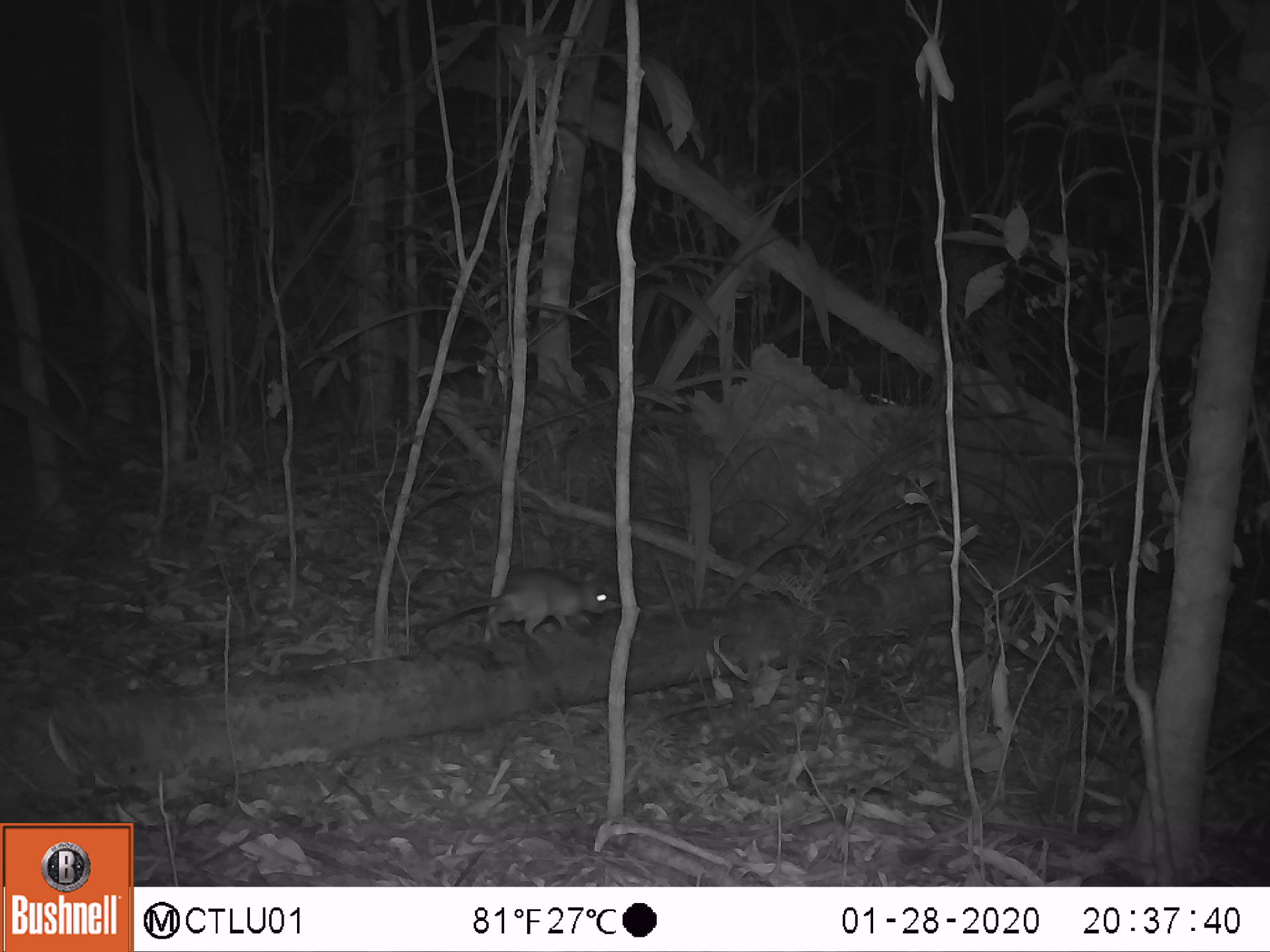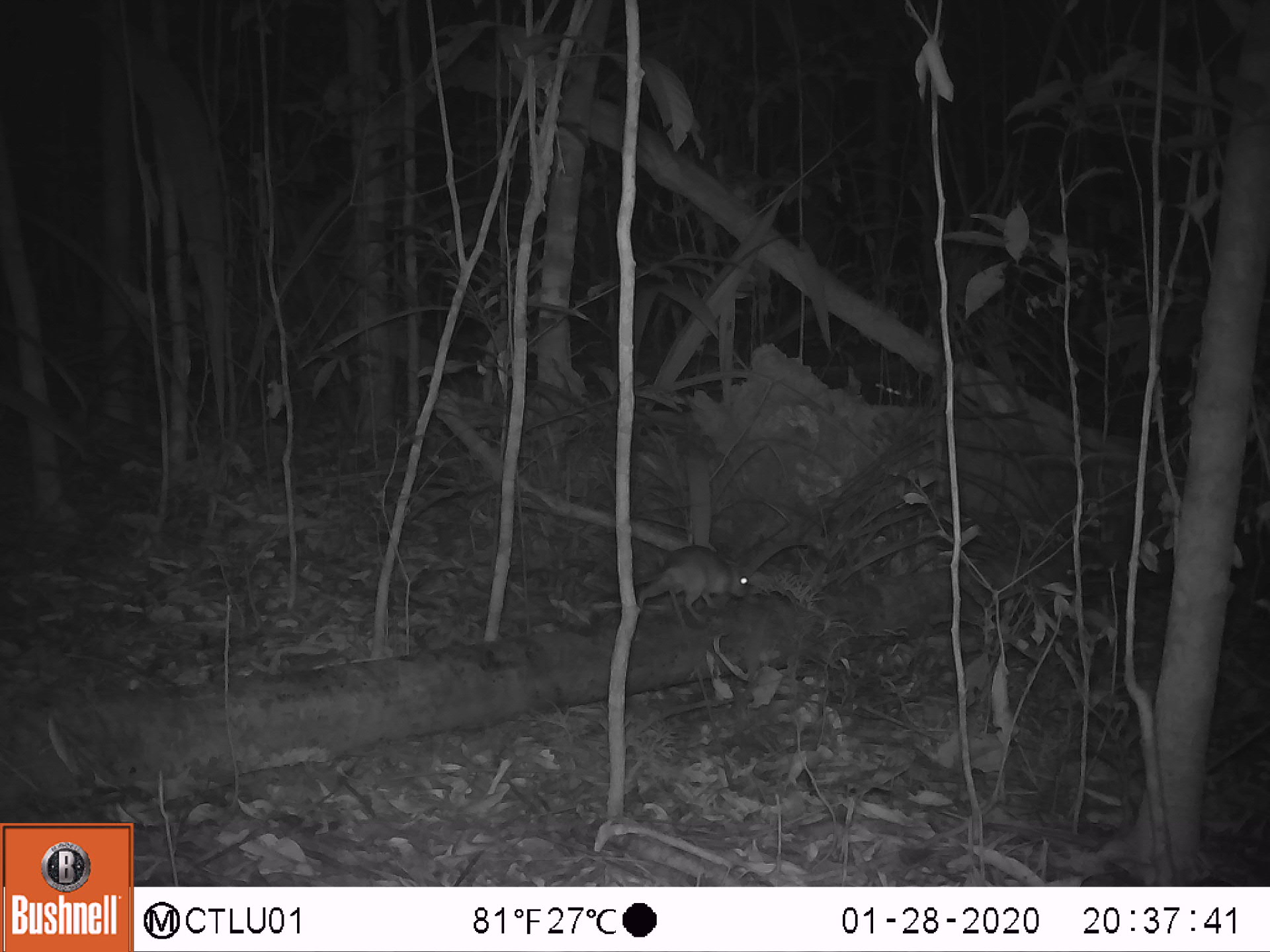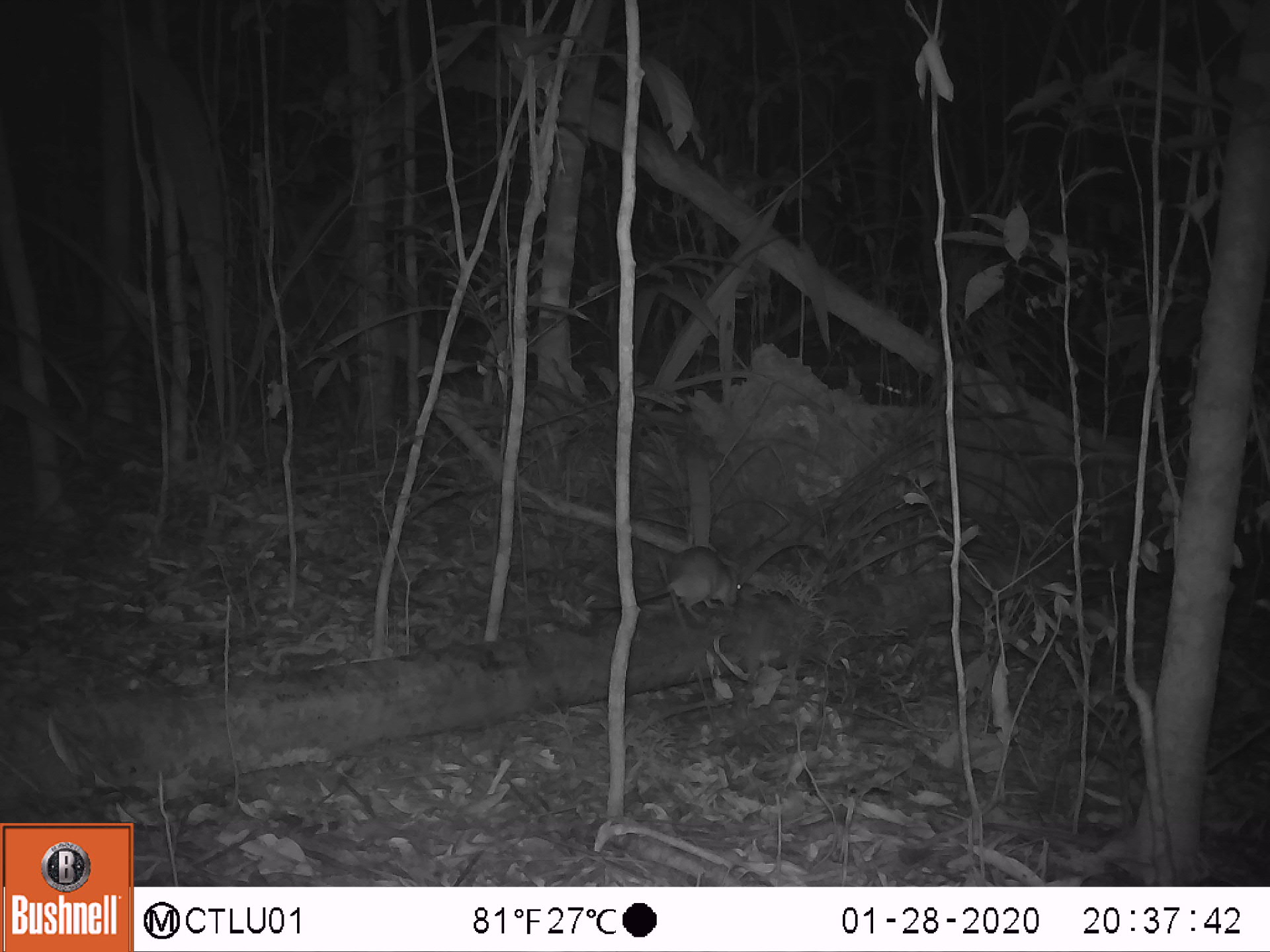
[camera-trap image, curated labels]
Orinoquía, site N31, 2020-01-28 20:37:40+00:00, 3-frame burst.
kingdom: Animalia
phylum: Chordata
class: Mammalia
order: Rodentia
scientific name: Rodentia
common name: rodent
Rodent (Rodentia).